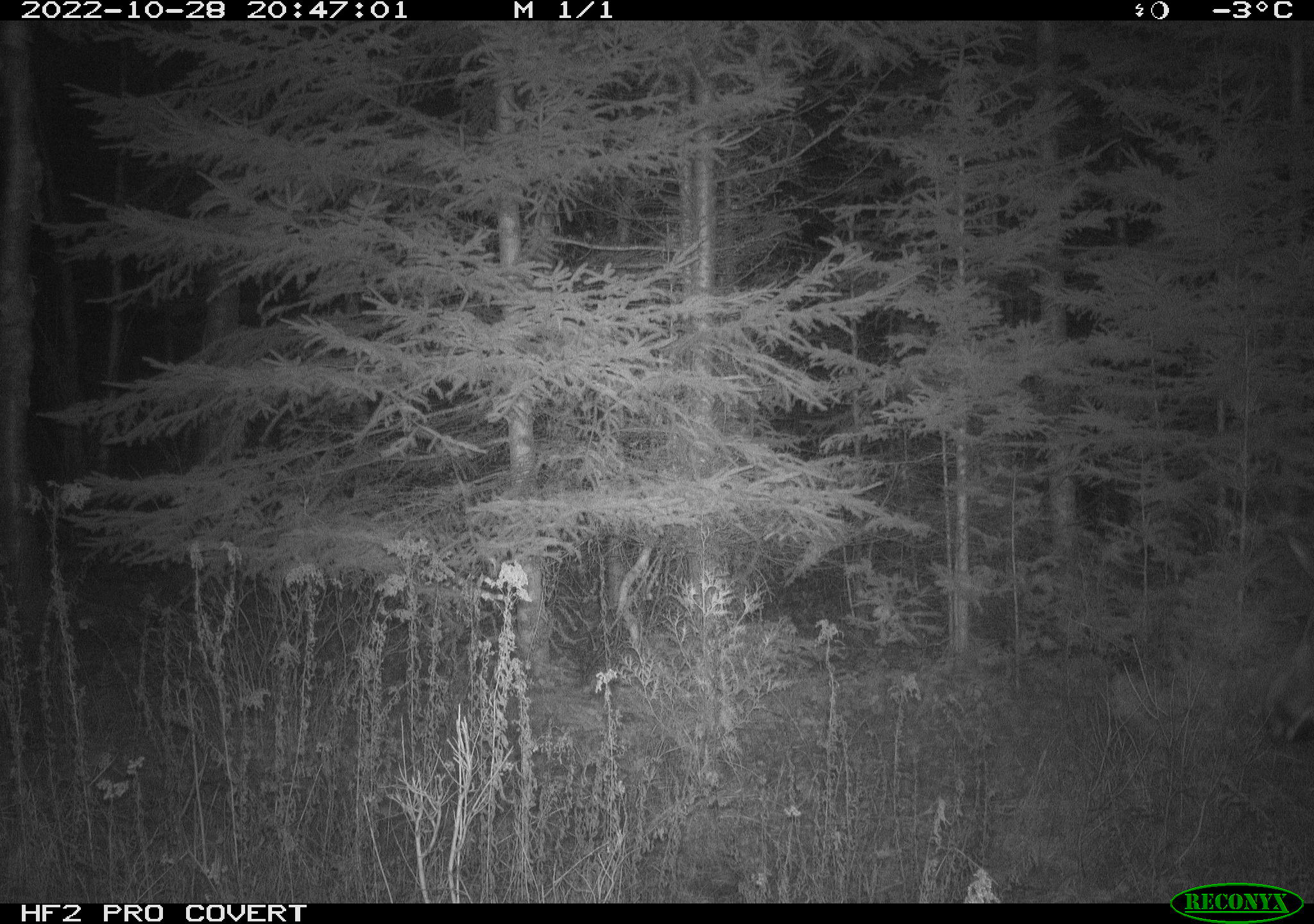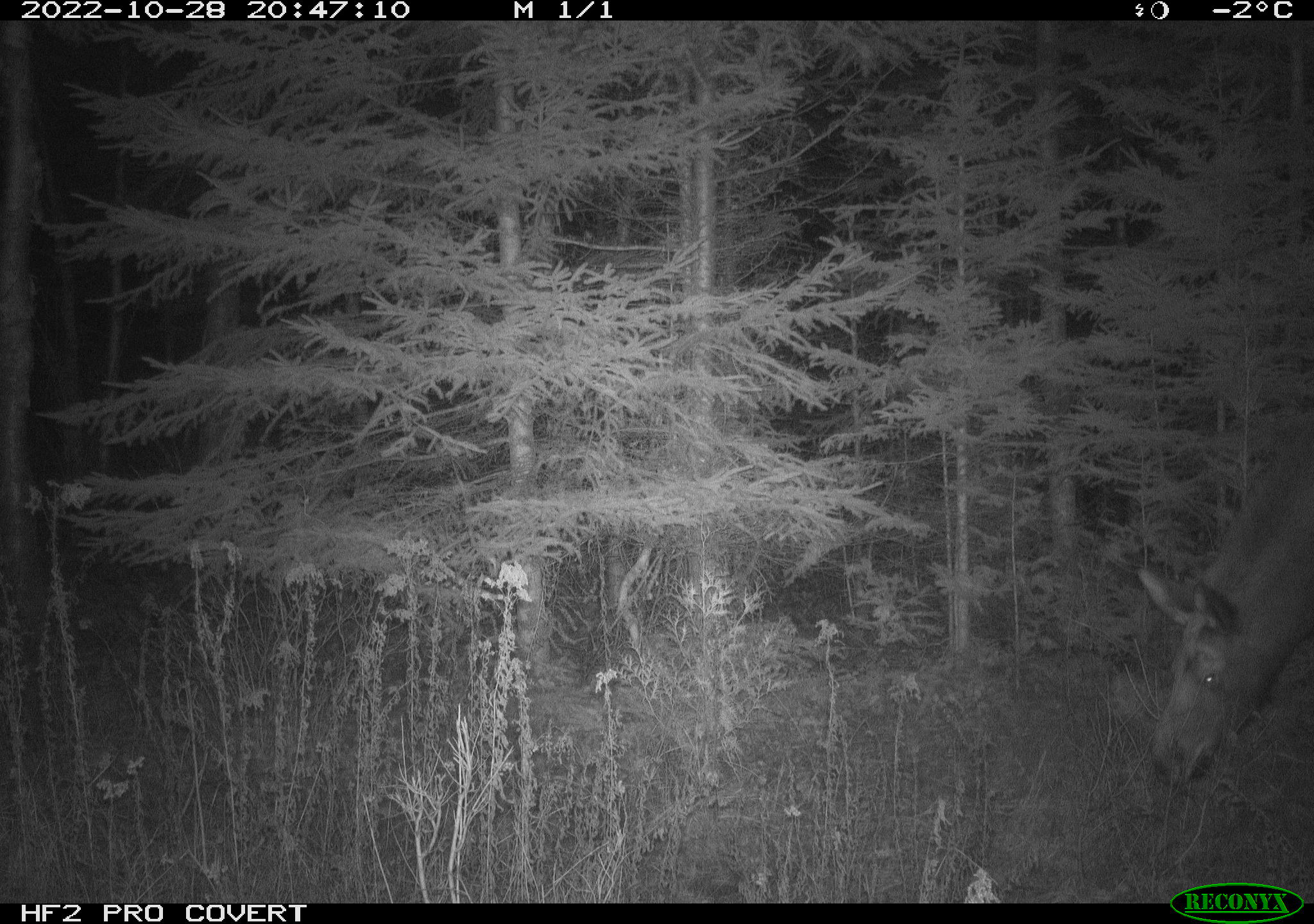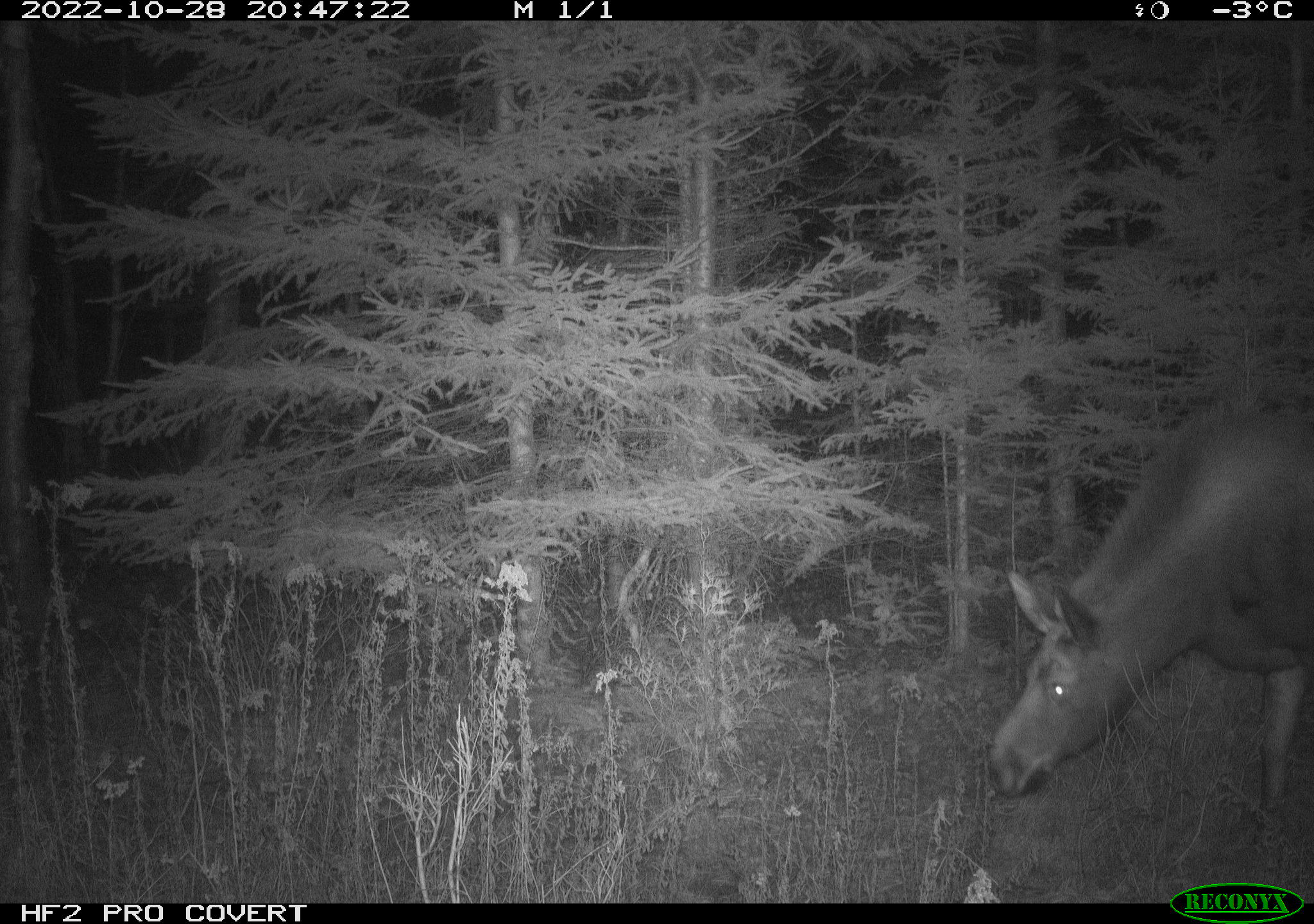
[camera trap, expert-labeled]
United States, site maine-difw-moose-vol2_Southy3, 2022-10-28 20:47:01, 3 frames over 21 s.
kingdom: Animalia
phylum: Chordata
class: Mammalia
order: Artiodactyla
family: Cervidae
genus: Alces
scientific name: Alces alces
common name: moose